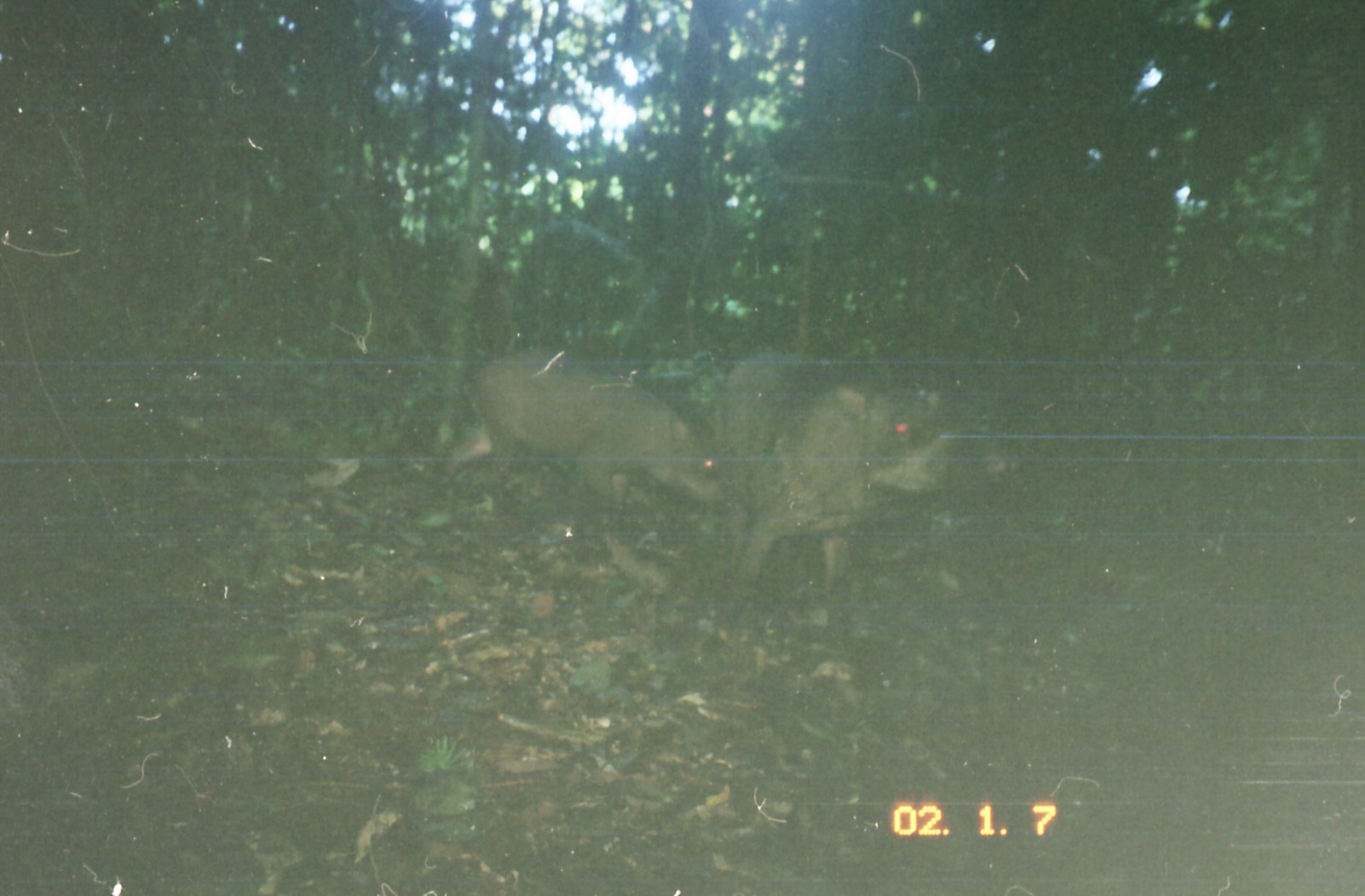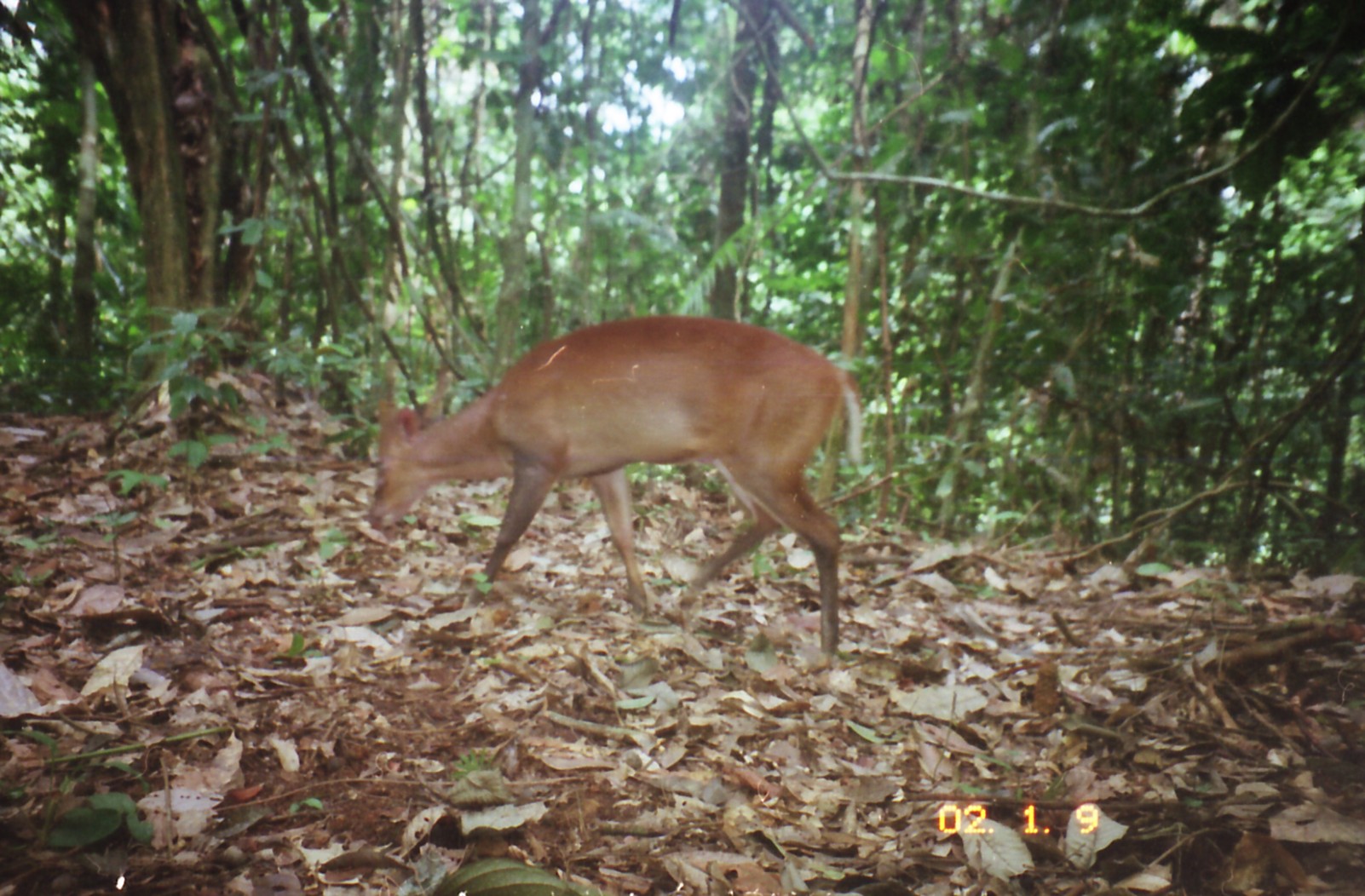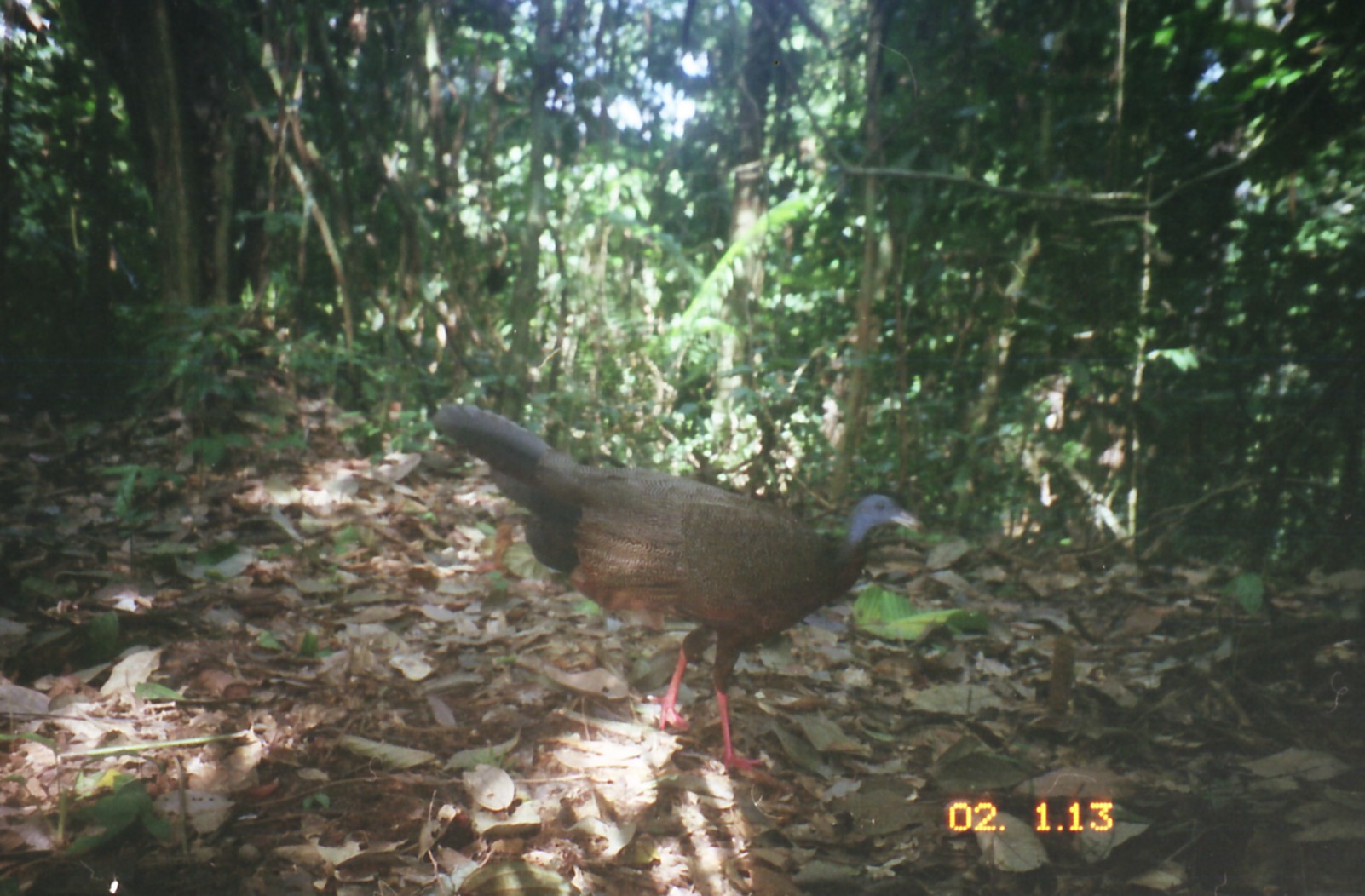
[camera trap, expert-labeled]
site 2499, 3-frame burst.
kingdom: Animalia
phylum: Chordata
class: Mammalia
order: Artiodactyla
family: Suidae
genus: Sus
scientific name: Sus scrofa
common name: wild boar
Sus scrofa (wild boar), count 2.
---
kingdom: Animalia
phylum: Chordata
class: Mammalia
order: Artiodactyla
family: Cervidae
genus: Muntiacus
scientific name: Muntiacus muntjak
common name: southern red muntjac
Muntiacus muntjak (southern red muntjac), count 1.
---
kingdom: Animalia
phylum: Chordata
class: Aves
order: Galliformes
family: Phasianidae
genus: Argusianus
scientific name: Argusianus argus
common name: great argus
Argusianus argus (great argus), count 1.